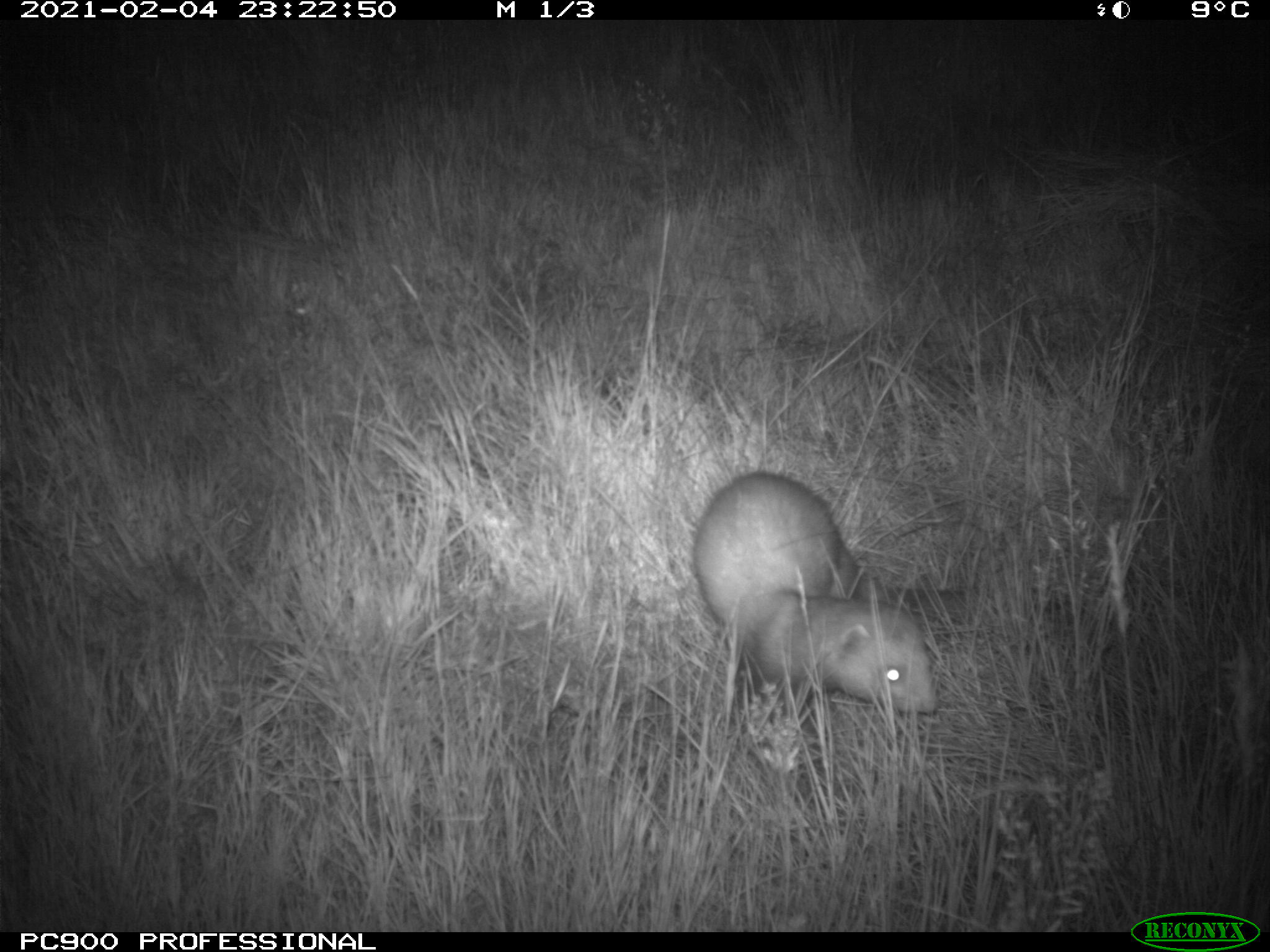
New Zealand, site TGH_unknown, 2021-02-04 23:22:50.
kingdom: Animalia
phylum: Chordata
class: Mammalia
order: Carnivora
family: Mustelidae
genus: Mustela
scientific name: Mustela furo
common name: ferret